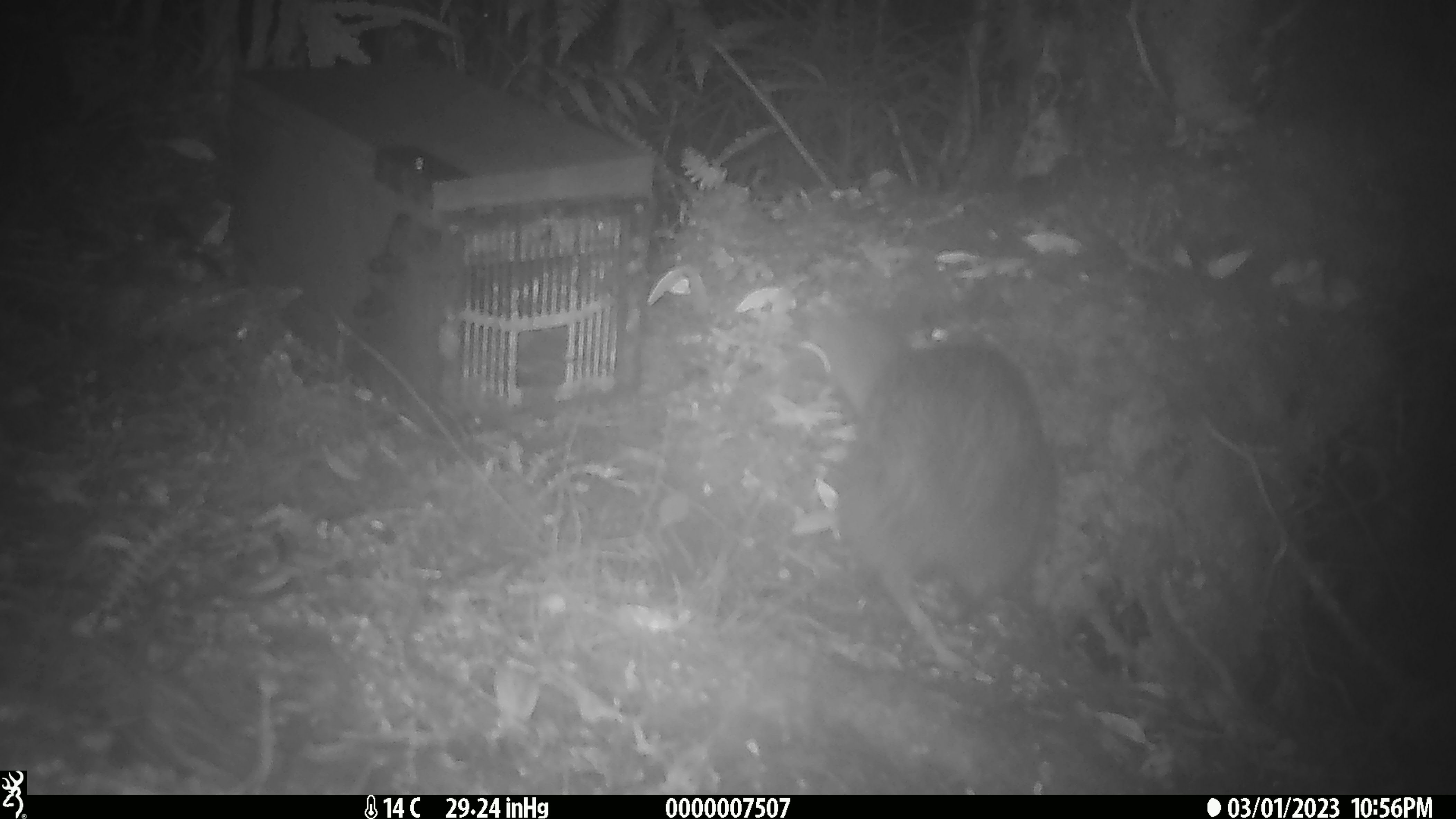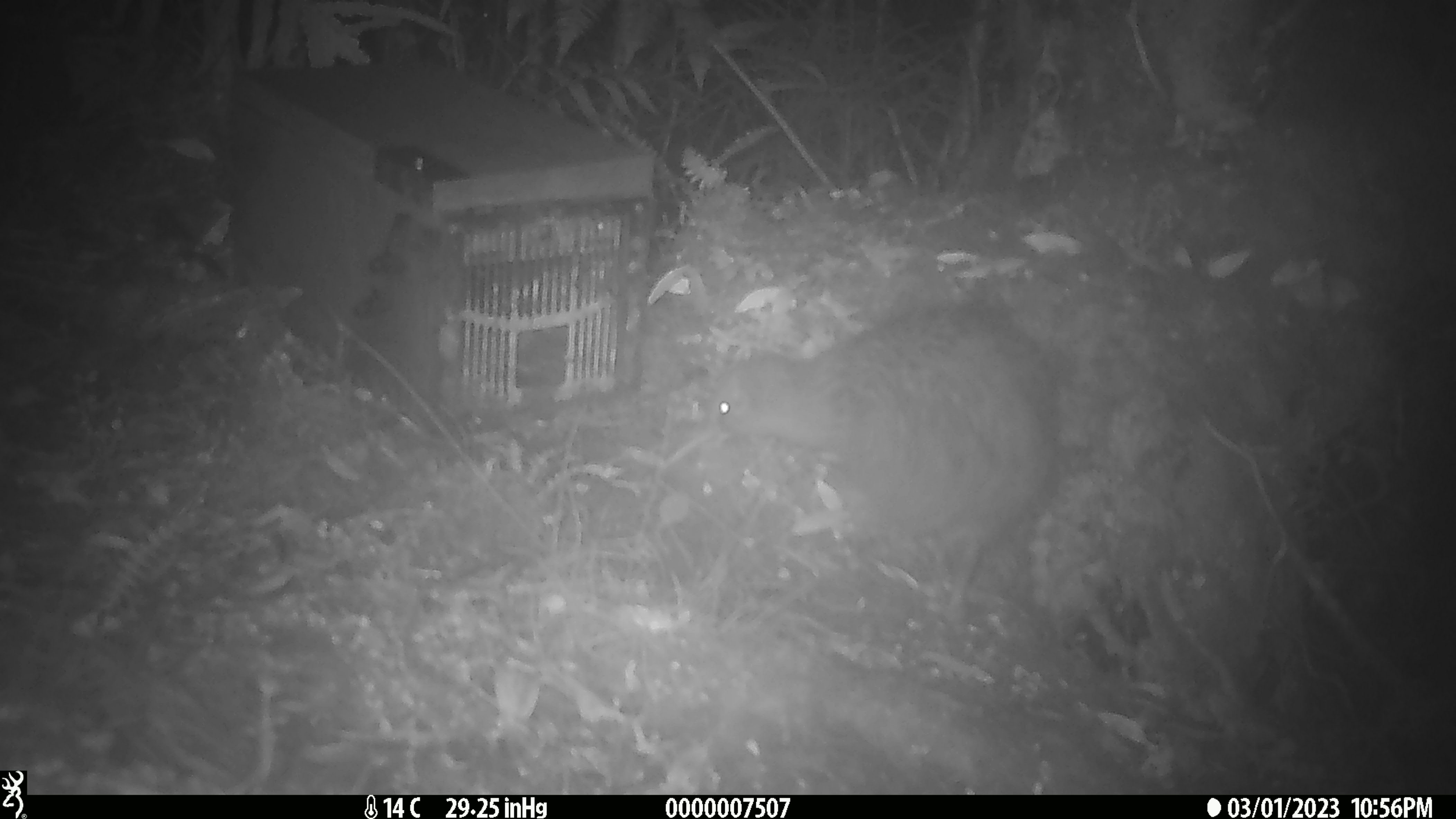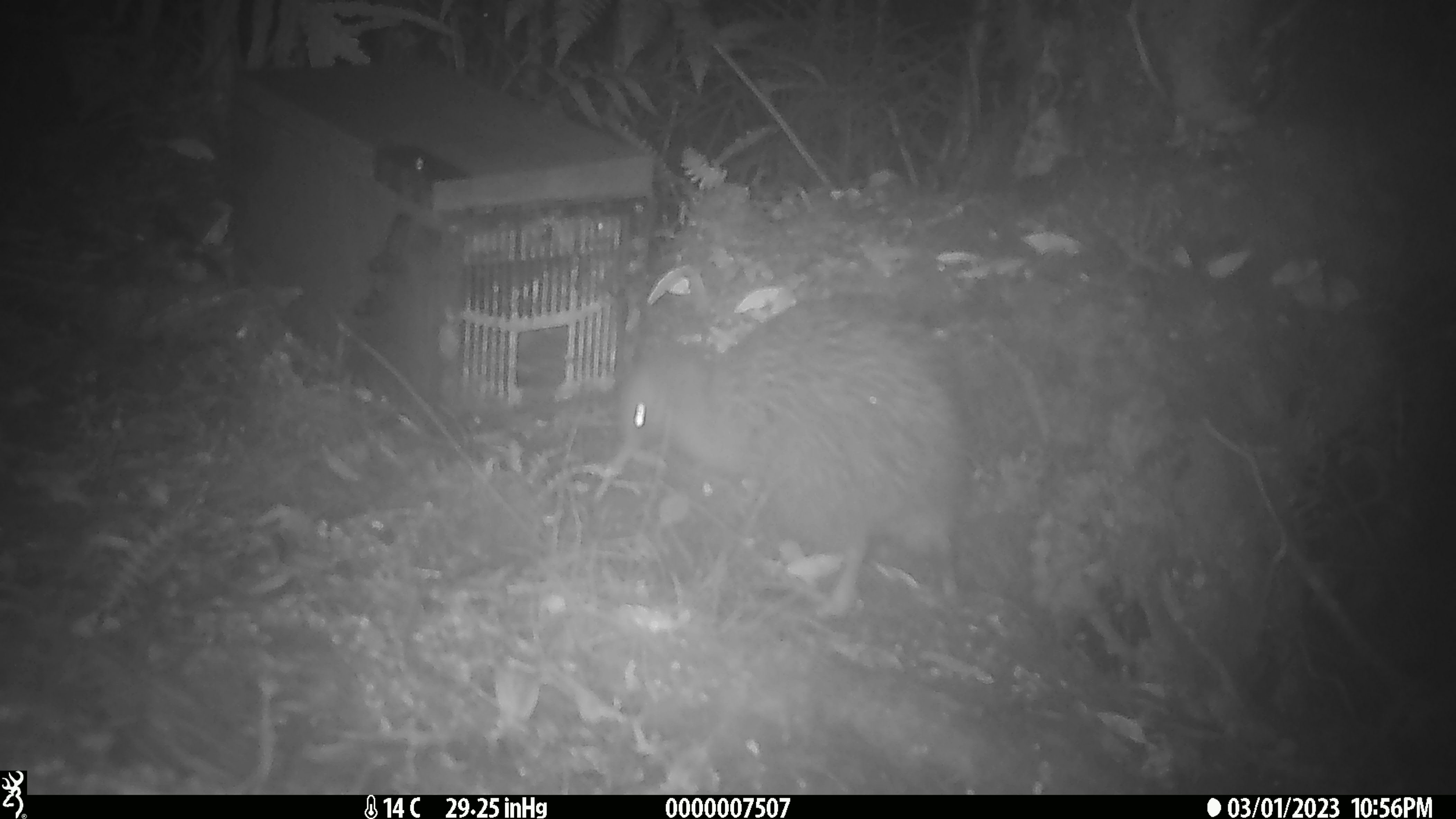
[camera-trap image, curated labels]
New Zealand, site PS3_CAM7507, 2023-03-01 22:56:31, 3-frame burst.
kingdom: Animalia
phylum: Chordata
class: Aves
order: Apterygiformes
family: Apterygidae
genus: Apteryx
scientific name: Apteryx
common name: kiwi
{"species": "kiwi (Apteryx)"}